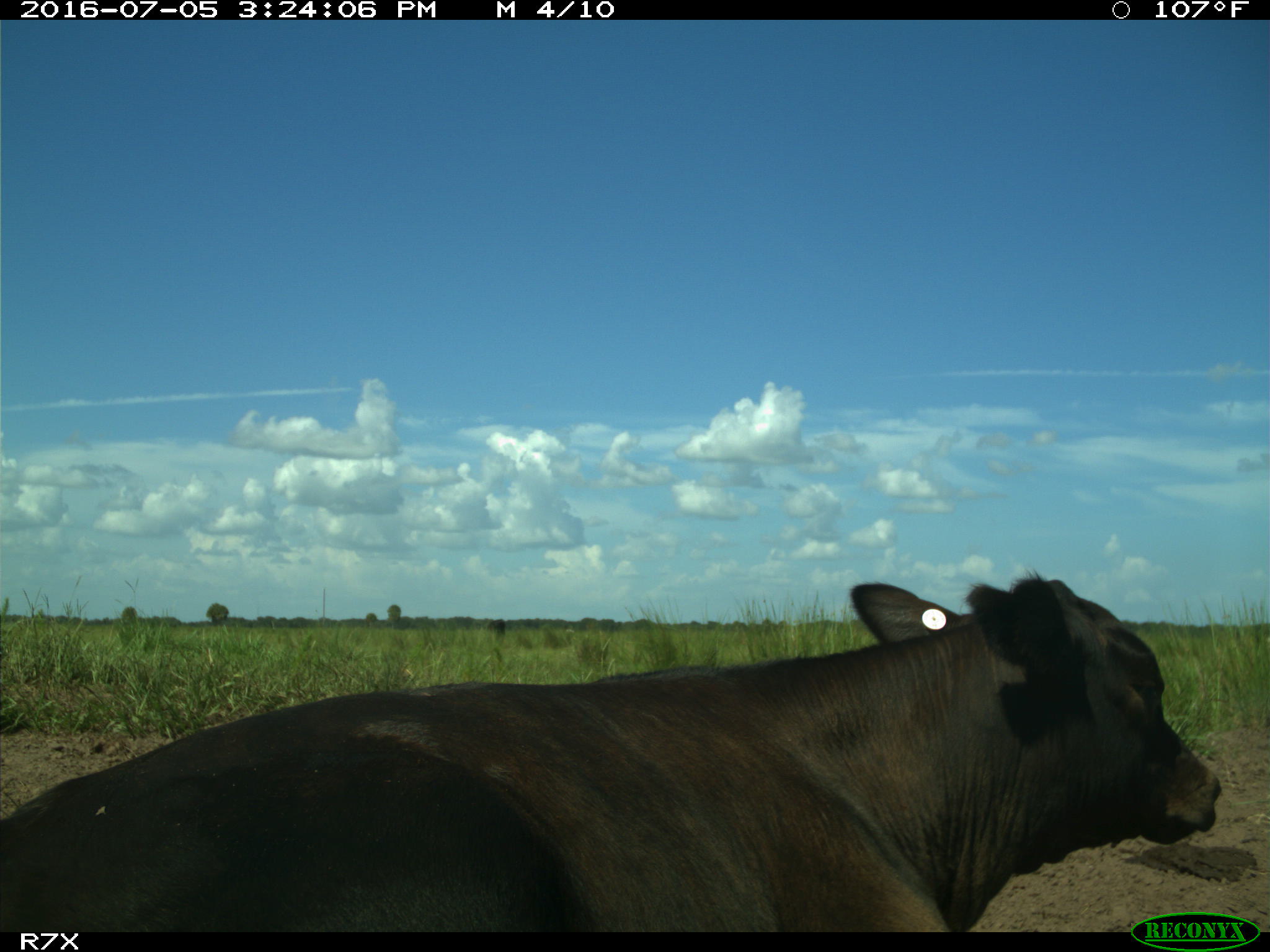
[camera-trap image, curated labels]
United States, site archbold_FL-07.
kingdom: Animalia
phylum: Chordata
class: Mammalia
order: Artiodactyla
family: Bovidae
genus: Bos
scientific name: Bos taurus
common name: domestic cow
Bos taurus (domestic cow).